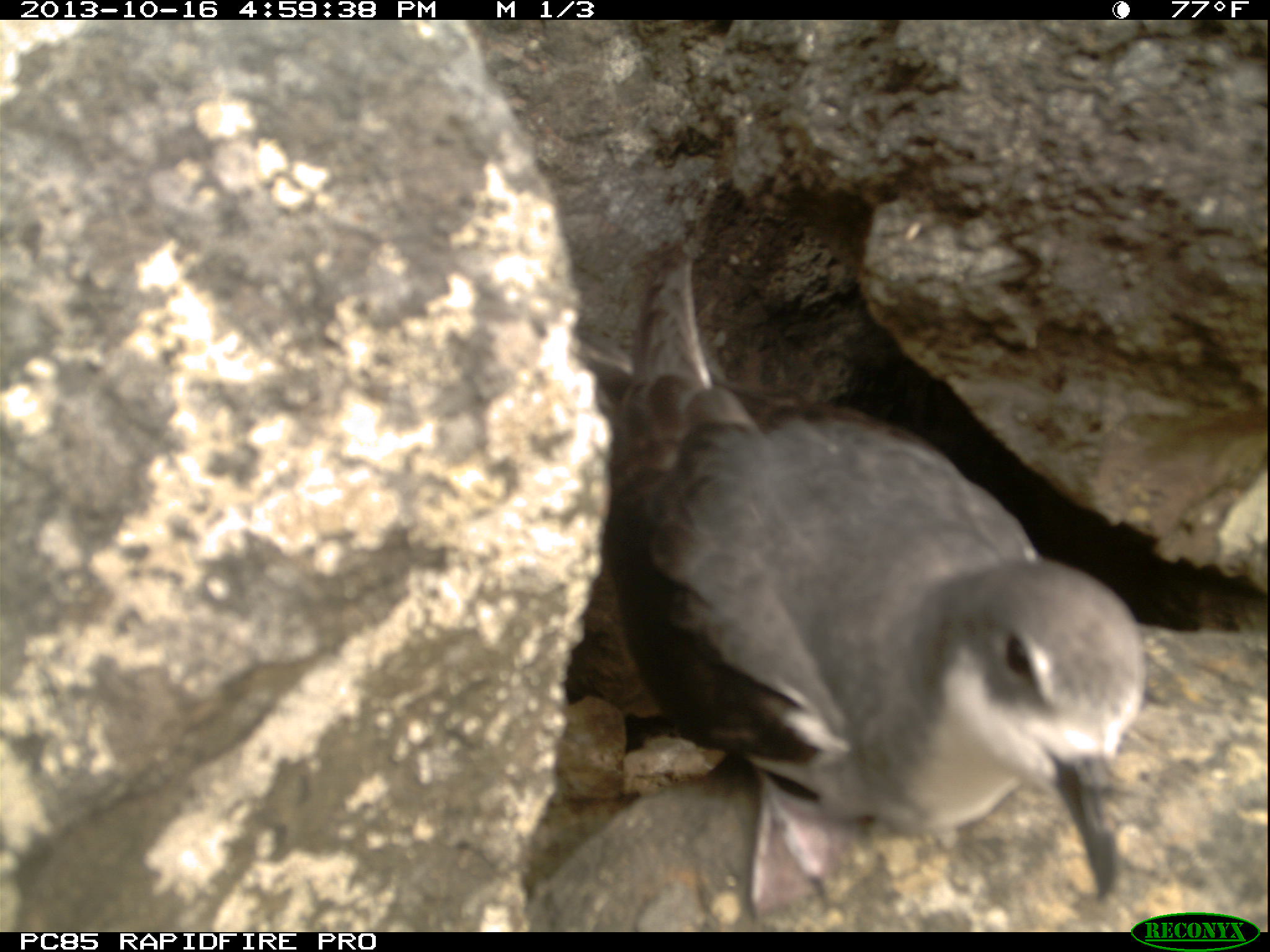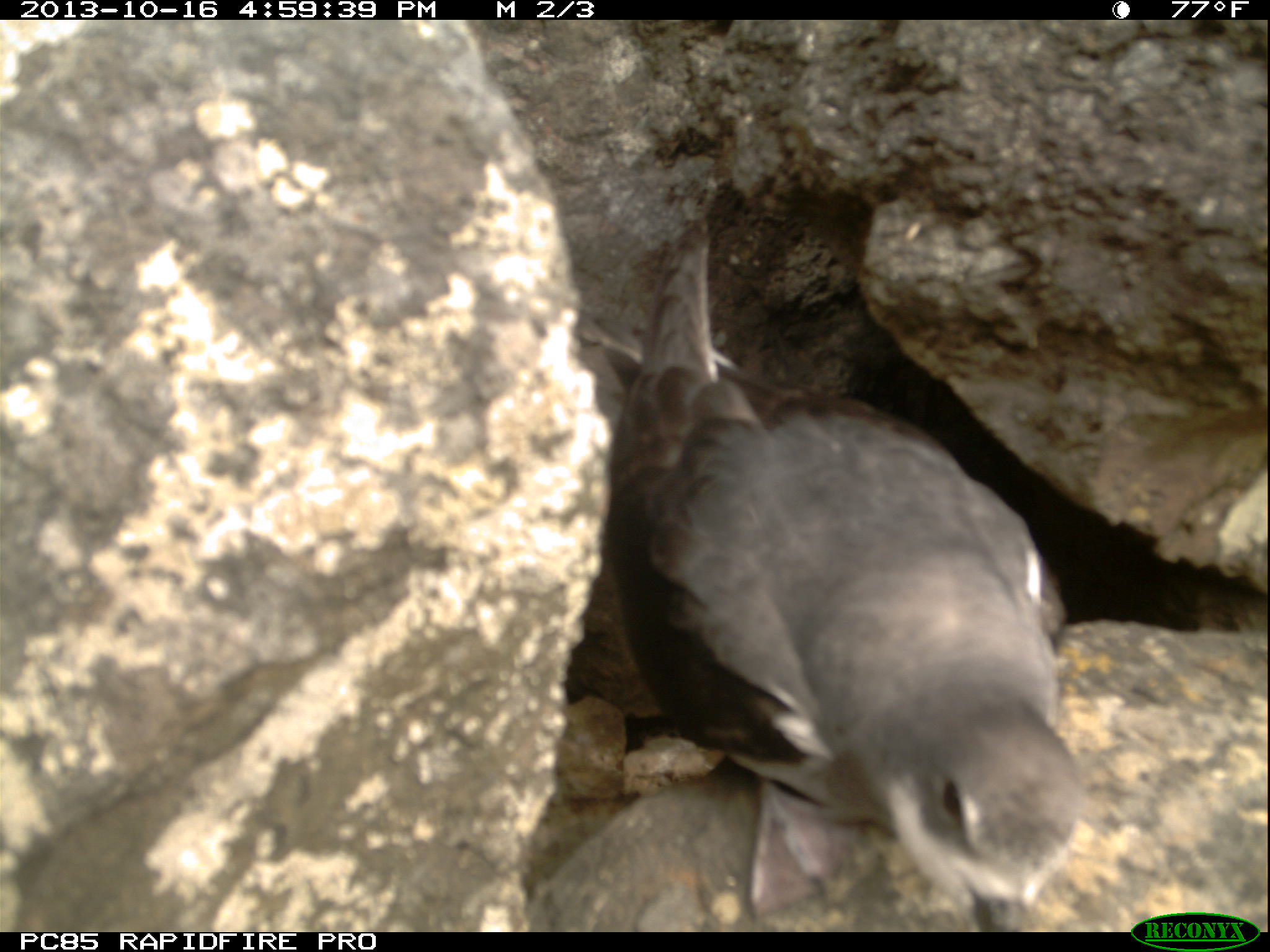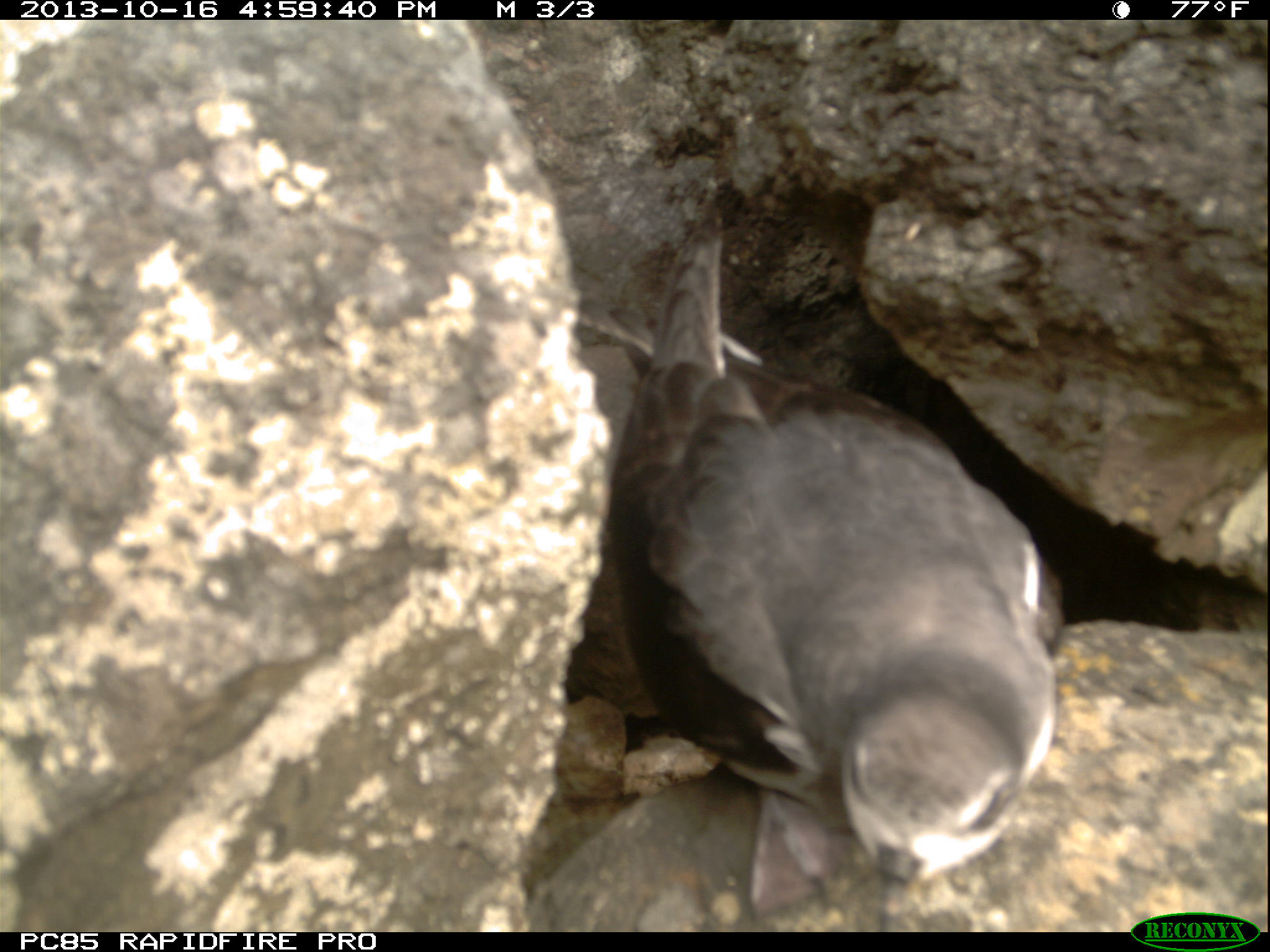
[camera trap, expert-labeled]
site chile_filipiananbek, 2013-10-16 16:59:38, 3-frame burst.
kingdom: Animalia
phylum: Chordata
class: Aves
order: Procellariiformes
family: Procellariidae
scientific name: Procellariidae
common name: petrel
Petrel (Procellariidae).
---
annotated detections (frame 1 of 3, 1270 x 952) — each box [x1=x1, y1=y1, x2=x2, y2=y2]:
petrel: [x1=533, y1=232, x2=1153, y2=924]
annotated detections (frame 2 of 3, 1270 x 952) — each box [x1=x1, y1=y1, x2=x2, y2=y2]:
petrel: [x1=547, y1=216, x2=1088, y2=925]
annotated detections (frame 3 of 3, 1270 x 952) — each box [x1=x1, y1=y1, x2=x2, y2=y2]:
petrel: [x1=551, y1=226, x2=1066, y2=926]